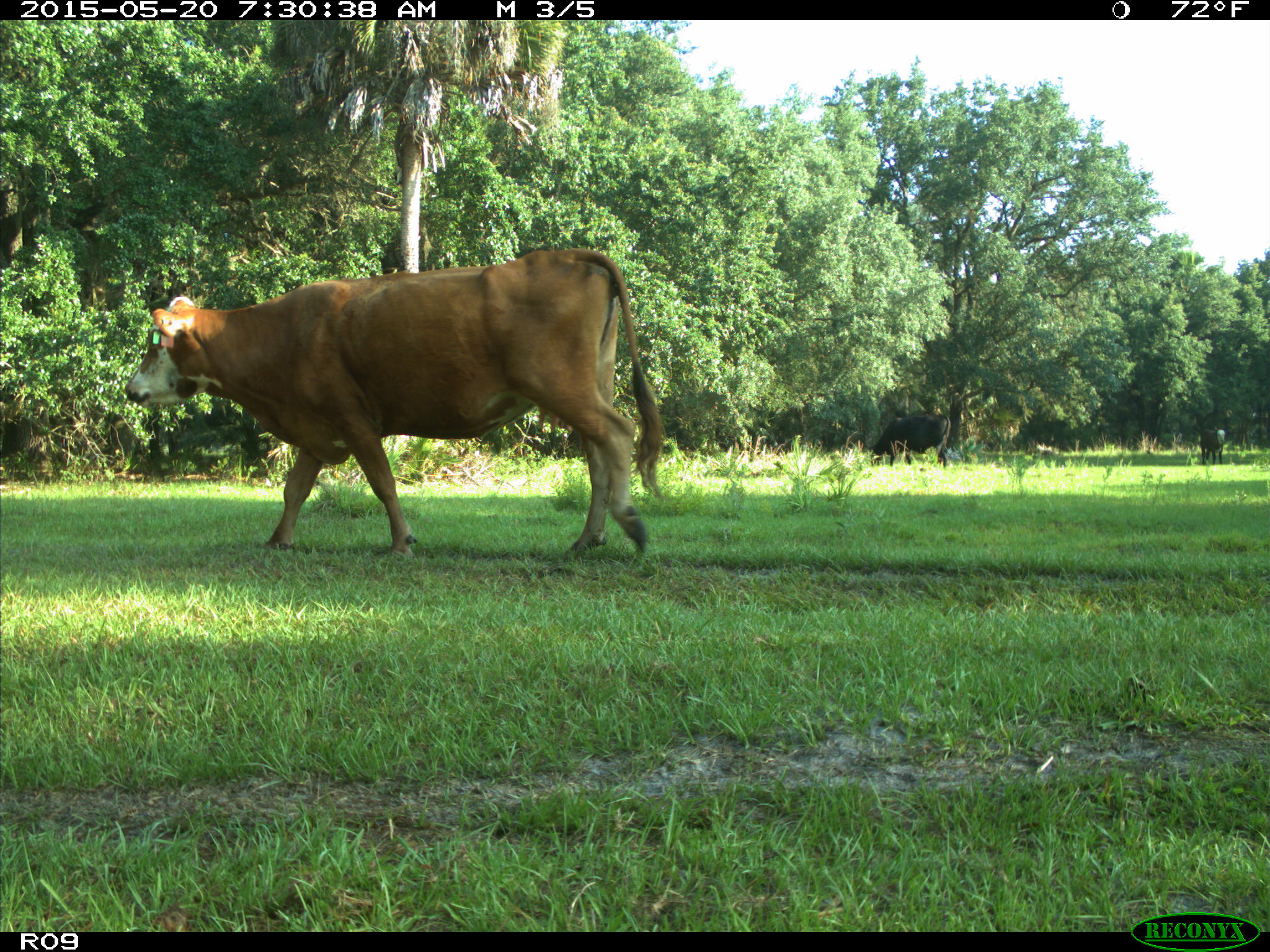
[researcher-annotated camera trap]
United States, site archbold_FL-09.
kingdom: Animalia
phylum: Chordata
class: Mammalia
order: Artiodactyla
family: Bovidae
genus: Bos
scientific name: Bos taurus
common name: domestic cow